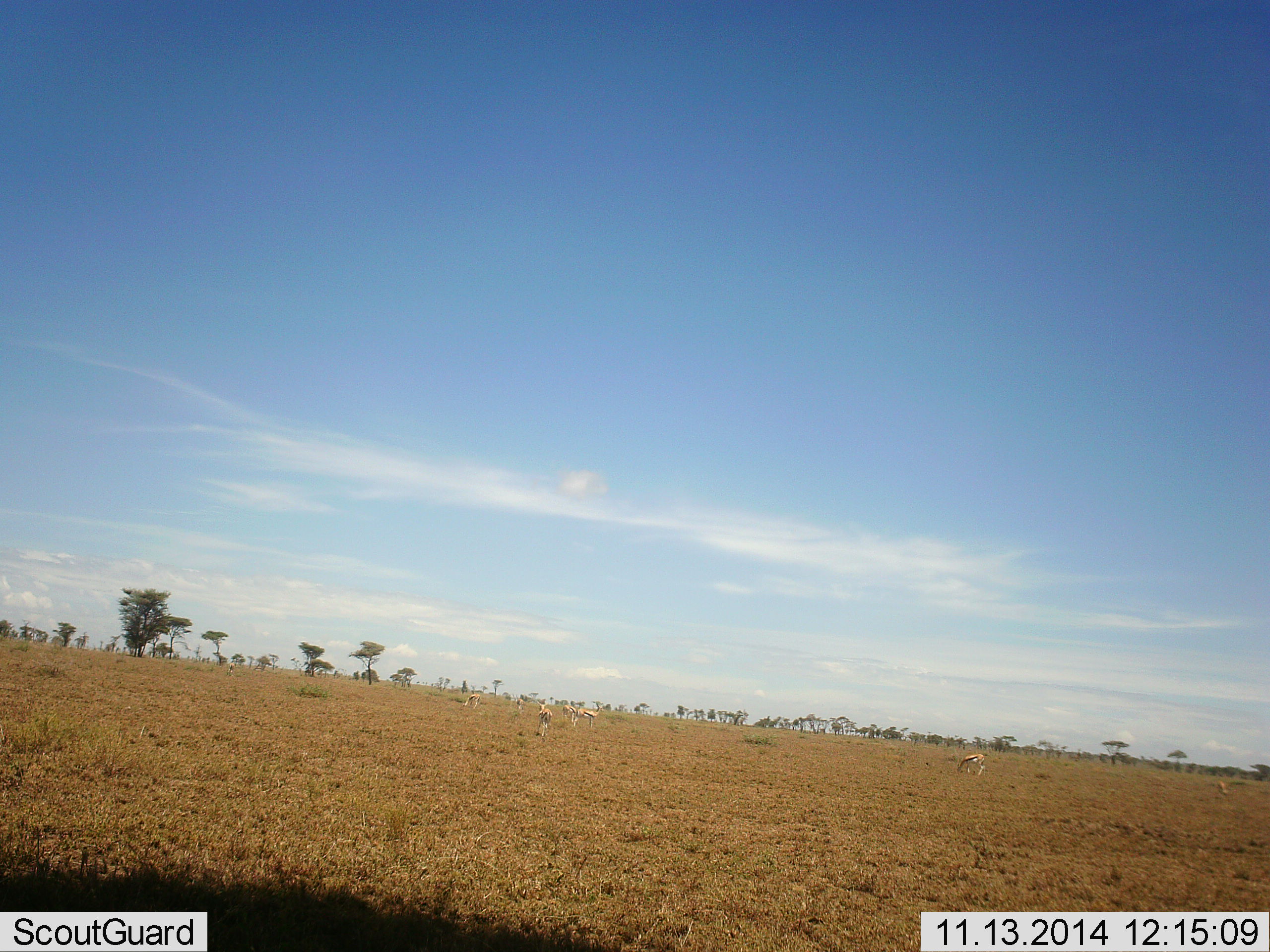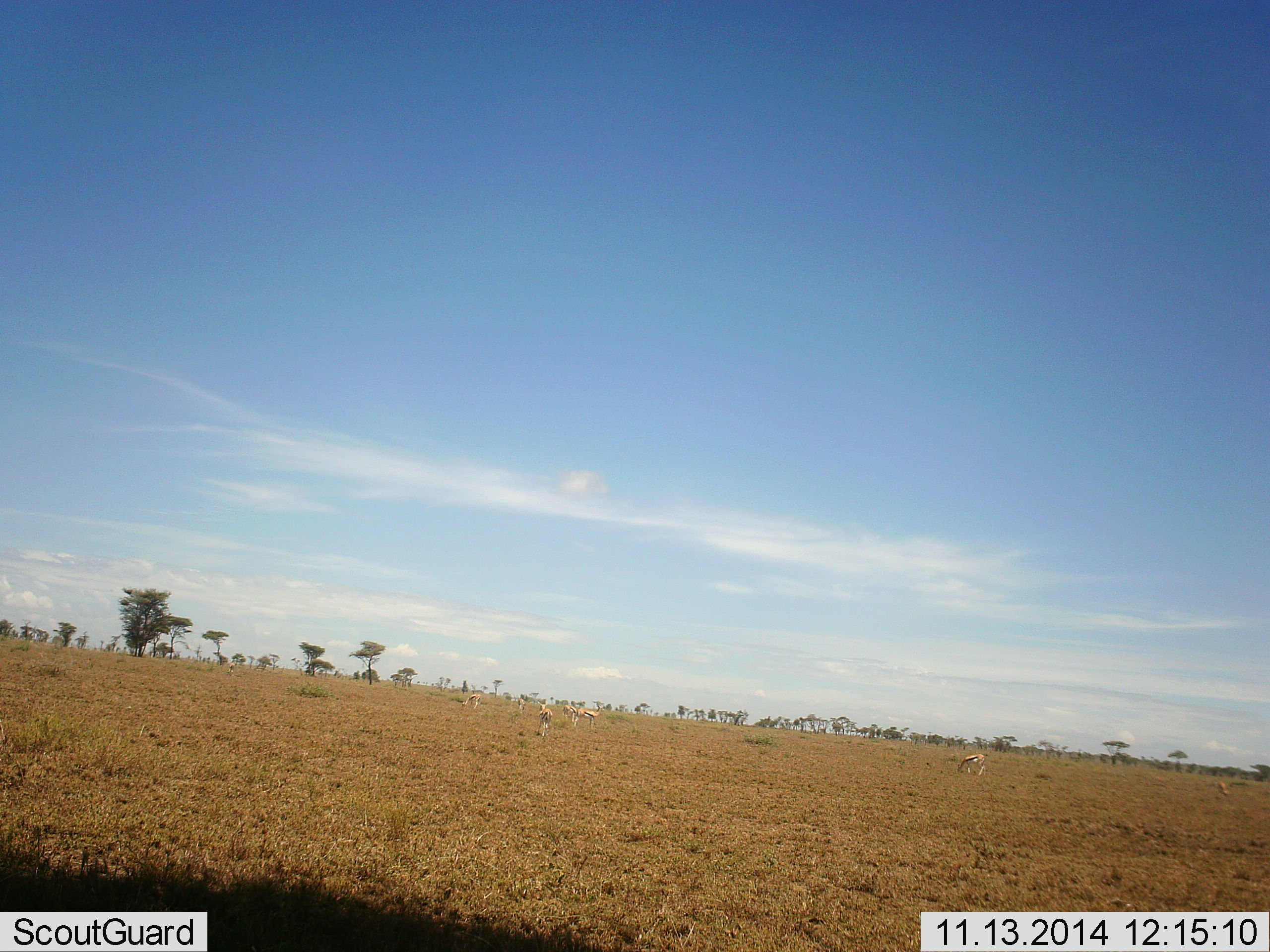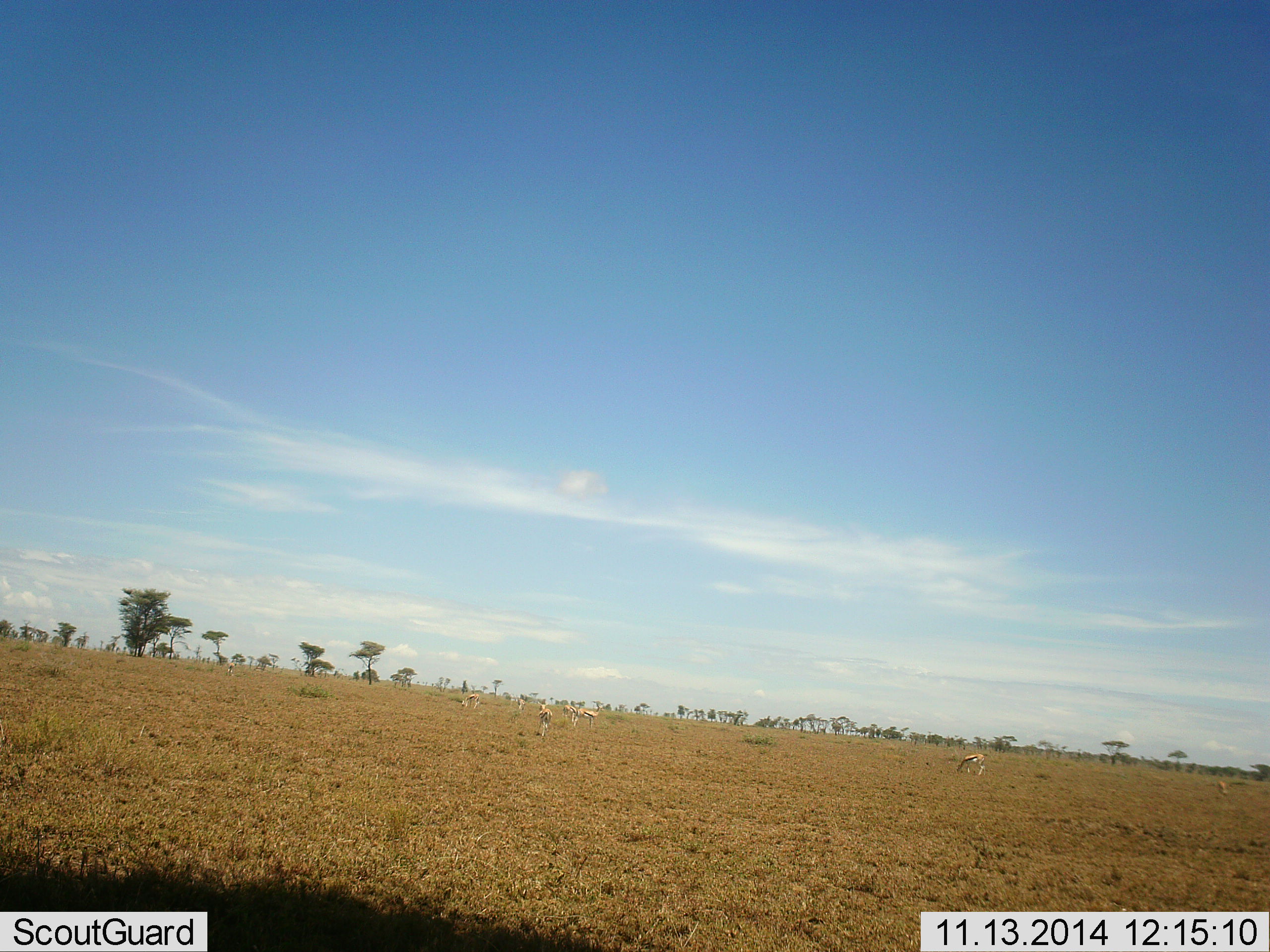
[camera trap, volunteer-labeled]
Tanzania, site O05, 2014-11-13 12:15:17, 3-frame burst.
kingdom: Animalia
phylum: Chordata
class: Mammalia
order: Artiodactyla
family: Bovidae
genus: Eudorcas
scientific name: Eudorcas thomsonii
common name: thomson's gazelle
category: gazellethomsons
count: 8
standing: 20%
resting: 10%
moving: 10%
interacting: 0%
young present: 0%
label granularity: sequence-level